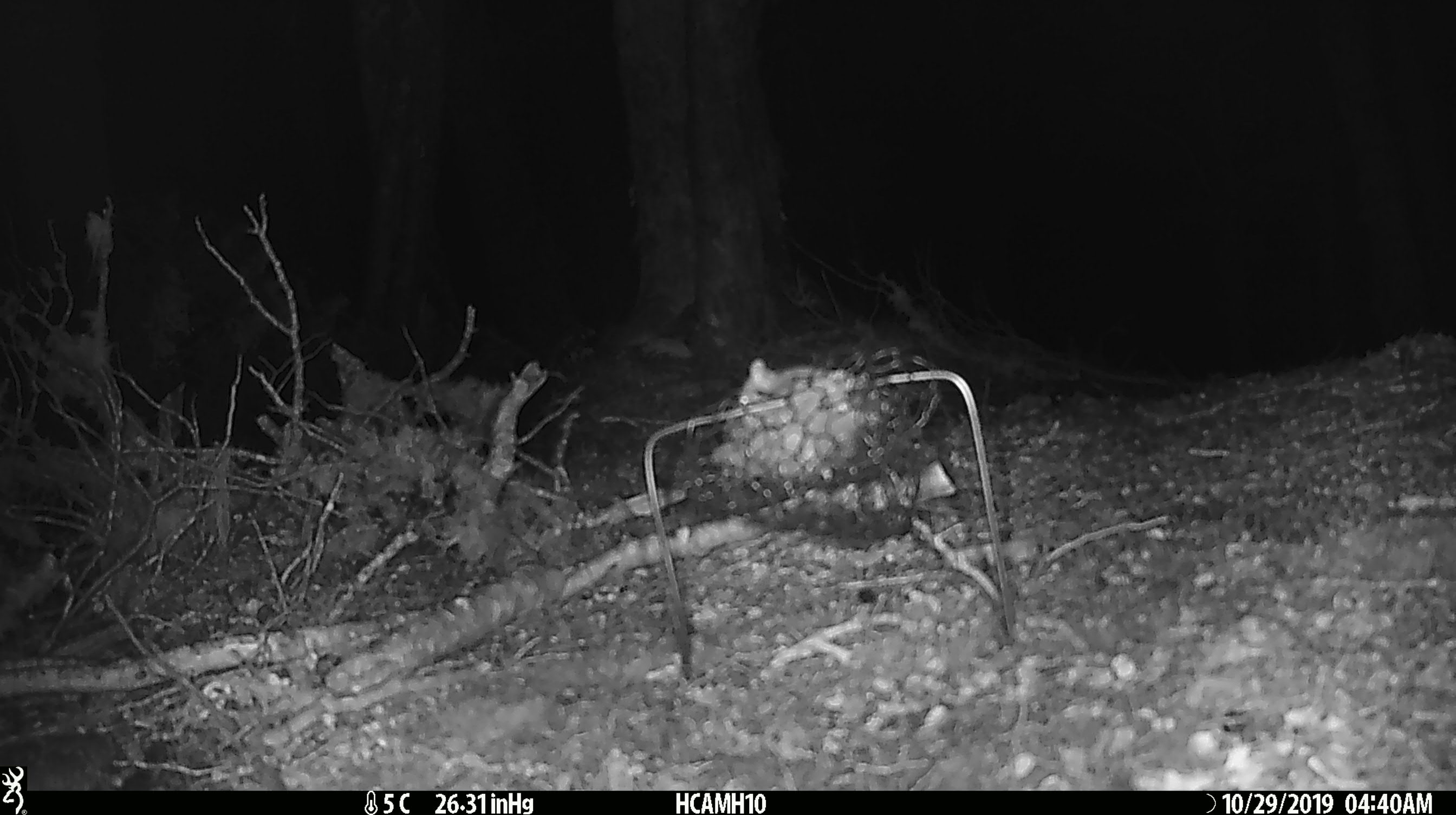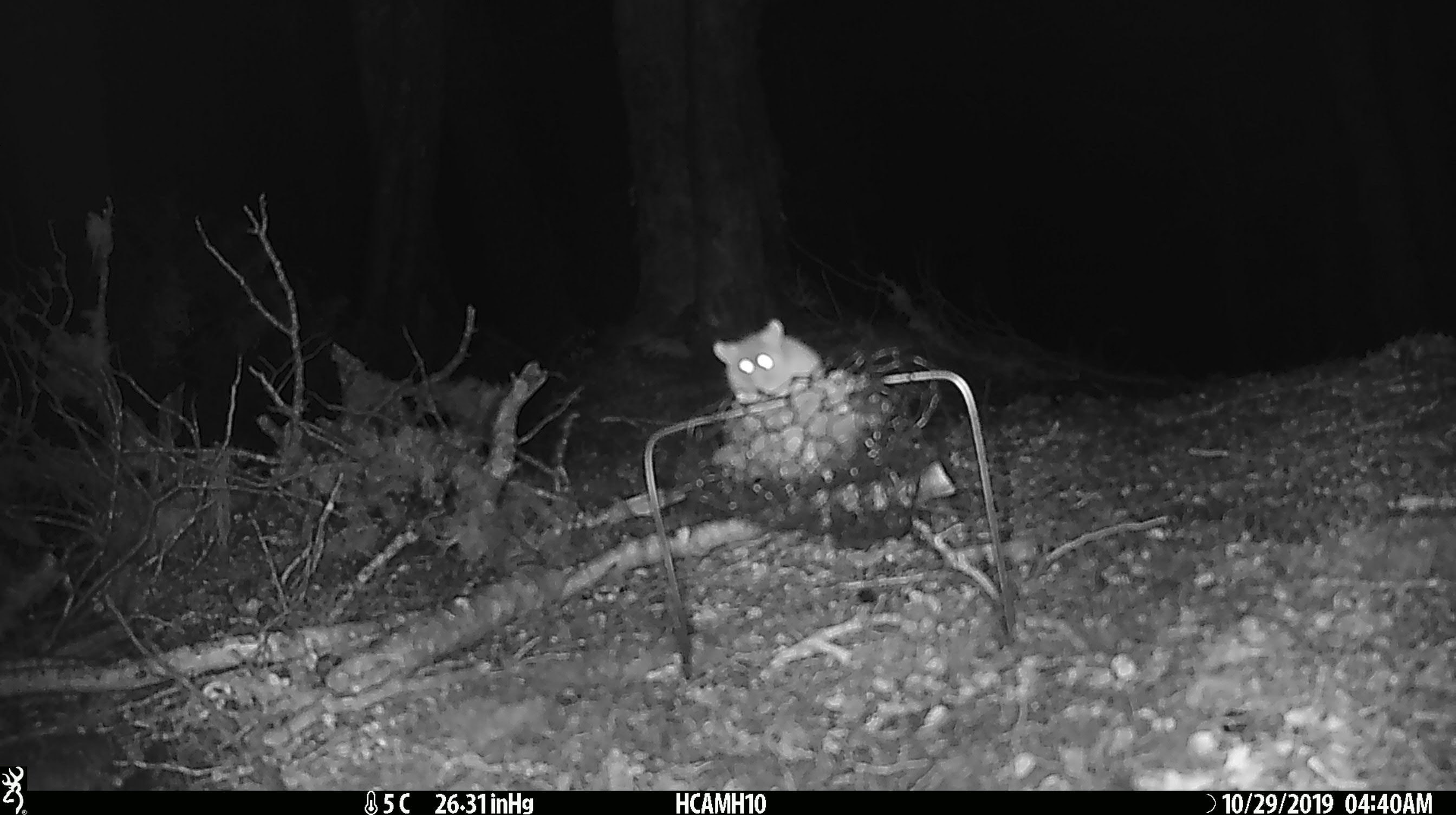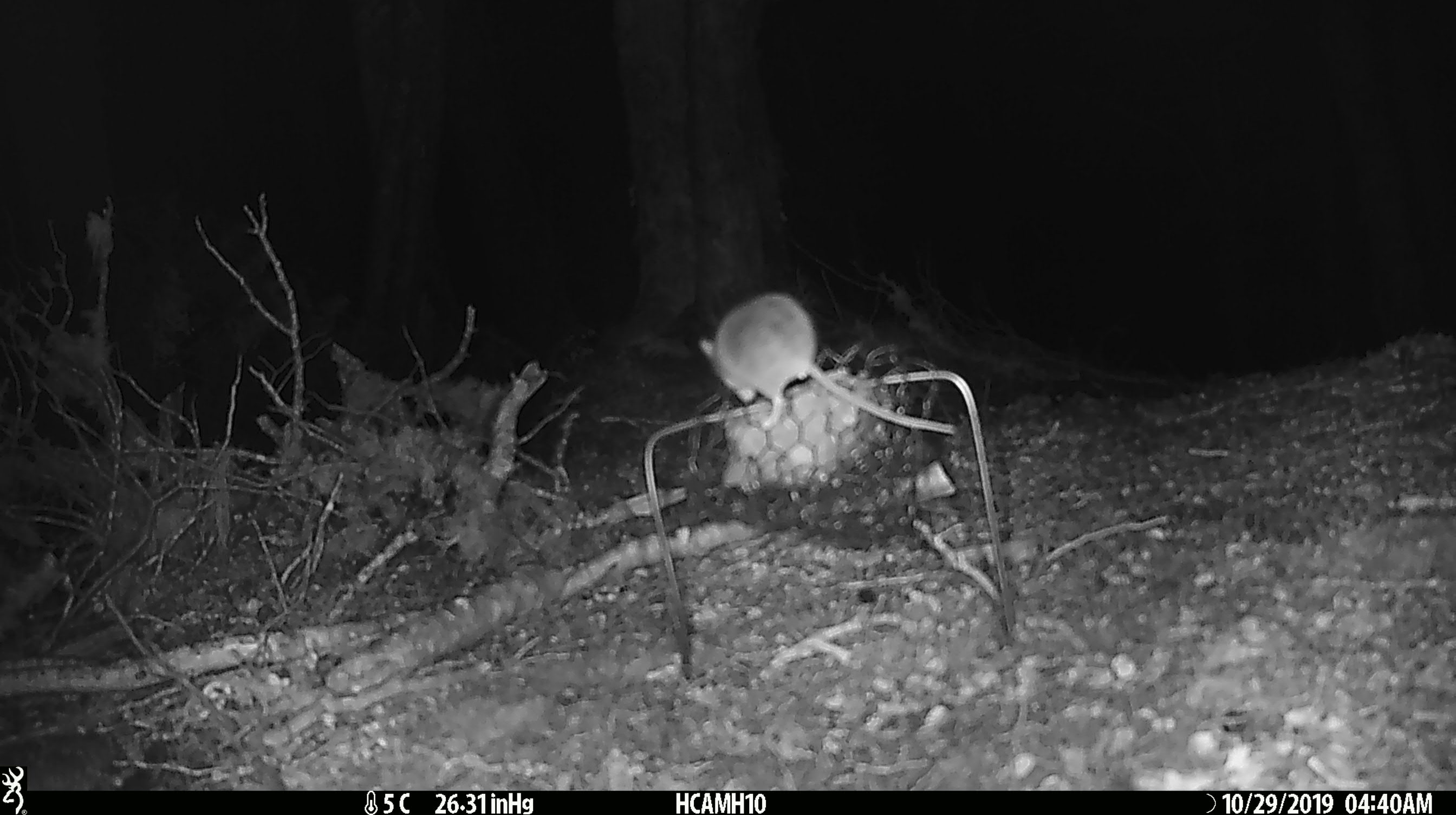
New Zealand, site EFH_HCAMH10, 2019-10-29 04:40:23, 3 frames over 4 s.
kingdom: Animalia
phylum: Chordata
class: Mammalia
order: Rodentia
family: Muridae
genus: Mus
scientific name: Mus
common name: mouse